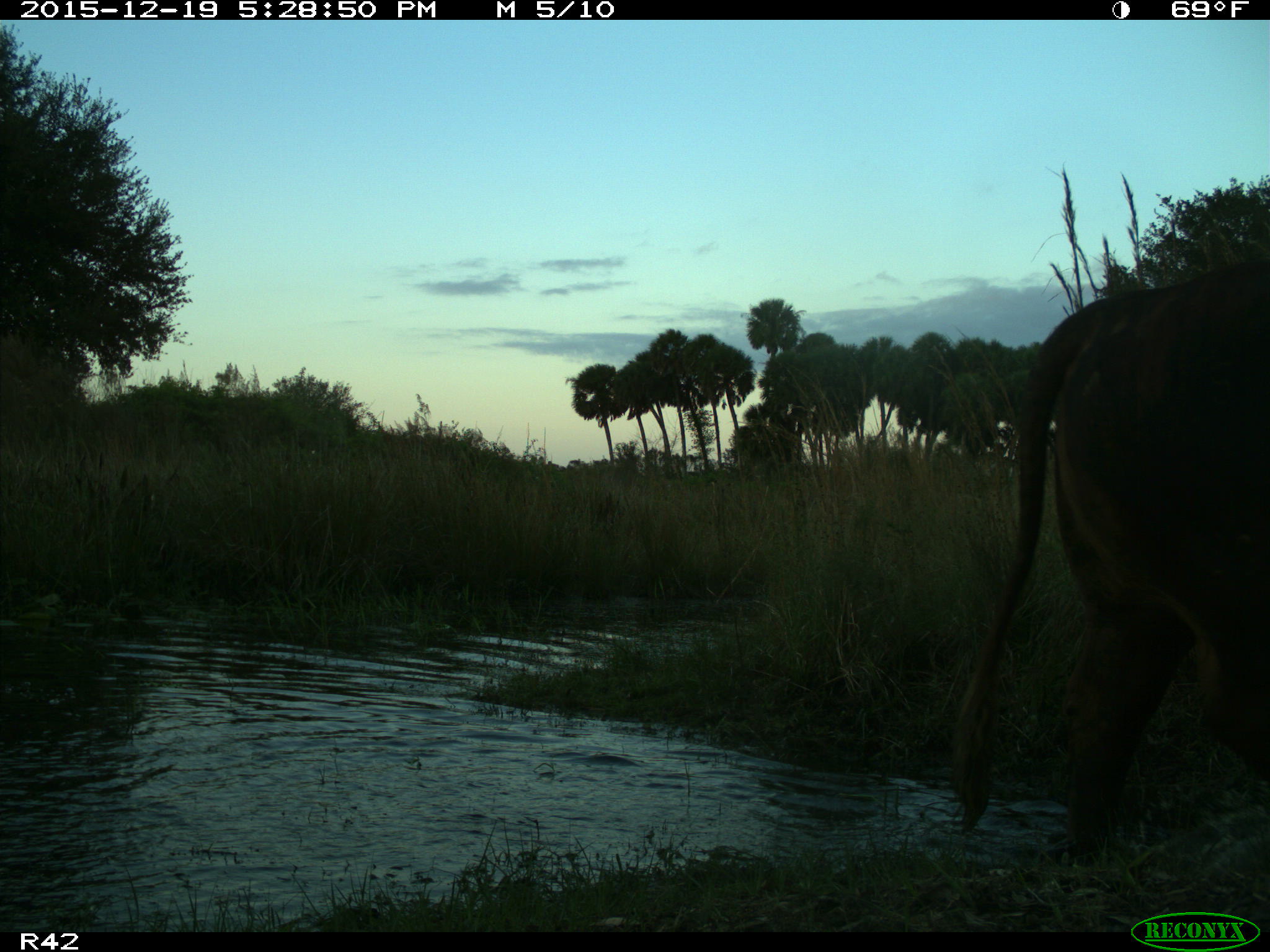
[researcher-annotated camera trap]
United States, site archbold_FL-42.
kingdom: Animalia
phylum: Chordata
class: Mammalia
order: Artiodactyla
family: Bovidae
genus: Bos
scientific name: Bos taurus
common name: domestic cow